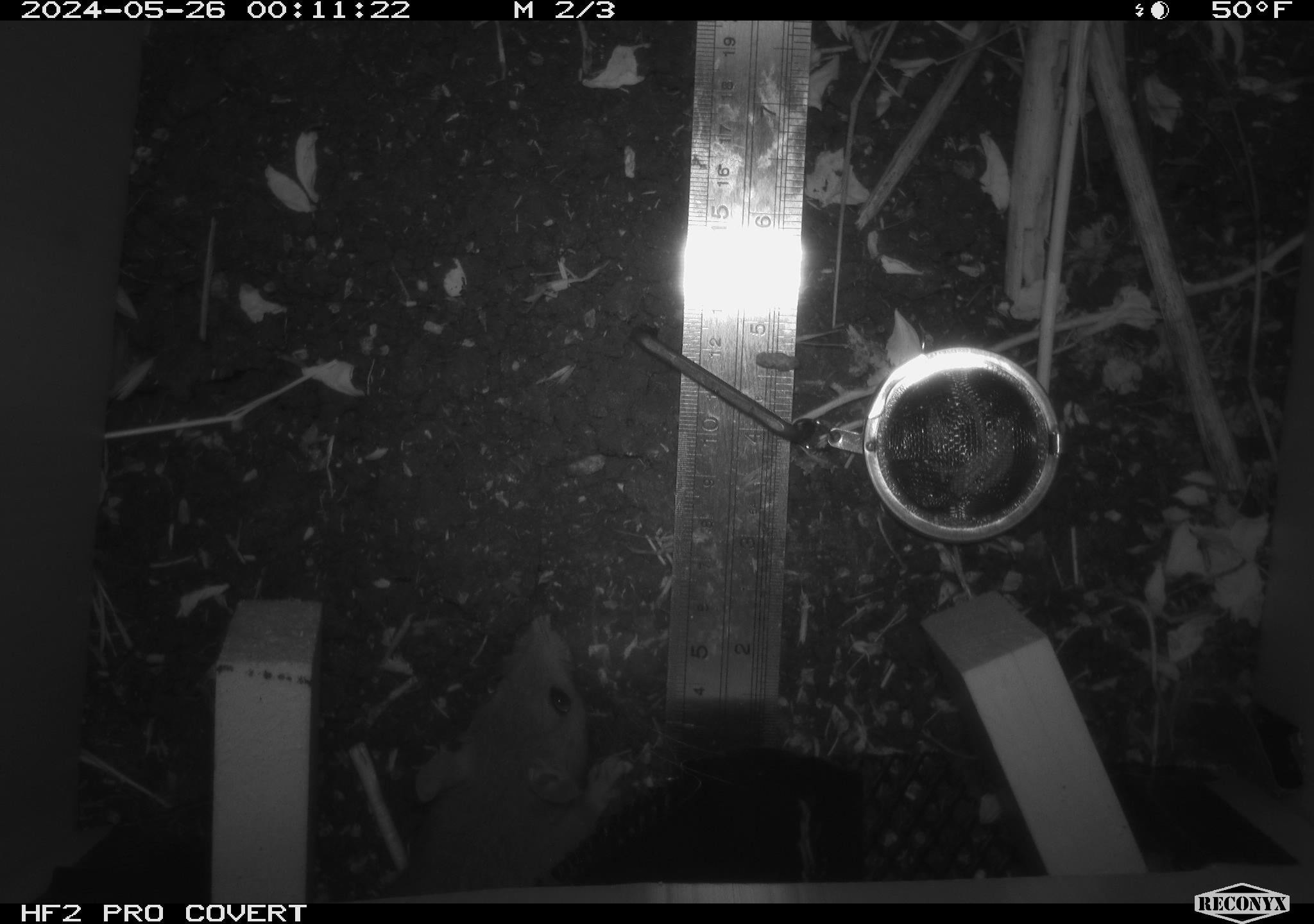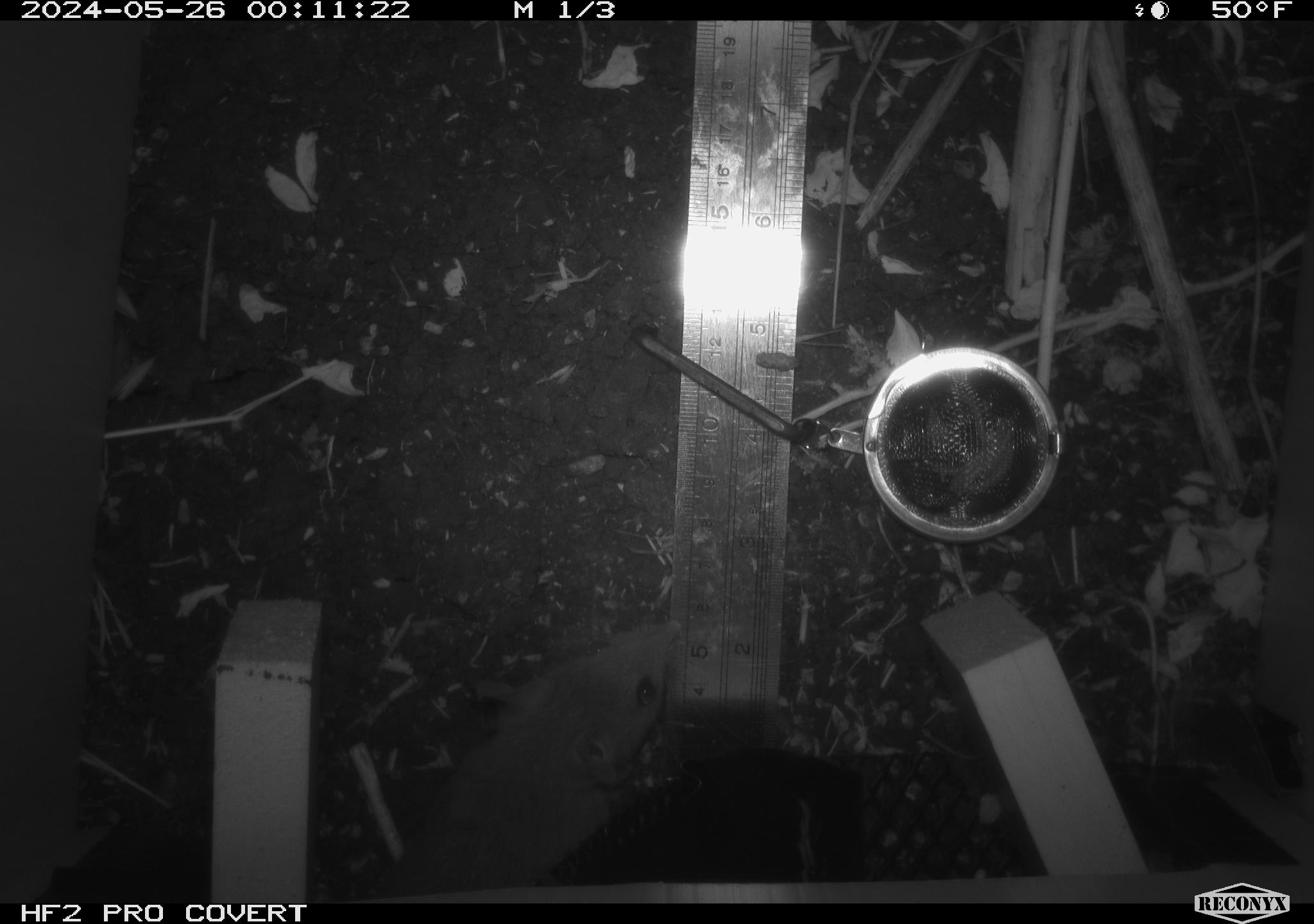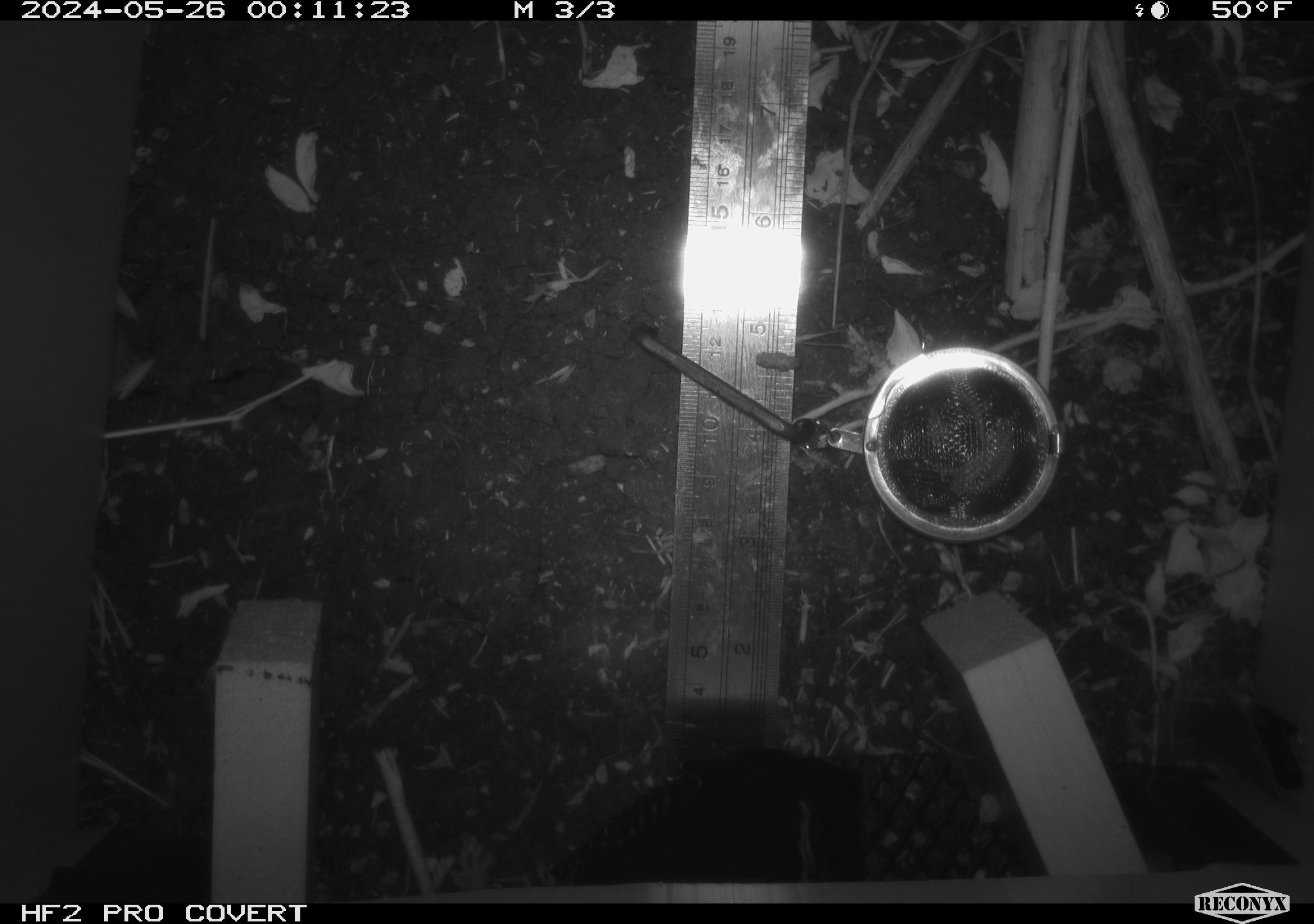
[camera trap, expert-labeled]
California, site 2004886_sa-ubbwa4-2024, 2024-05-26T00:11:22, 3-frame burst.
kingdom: Animalia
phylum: Chordata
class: Mammalia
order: Rodentia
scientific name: Rodentia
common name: woodrat or rat or mouse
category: woodrat or rat or mouse species